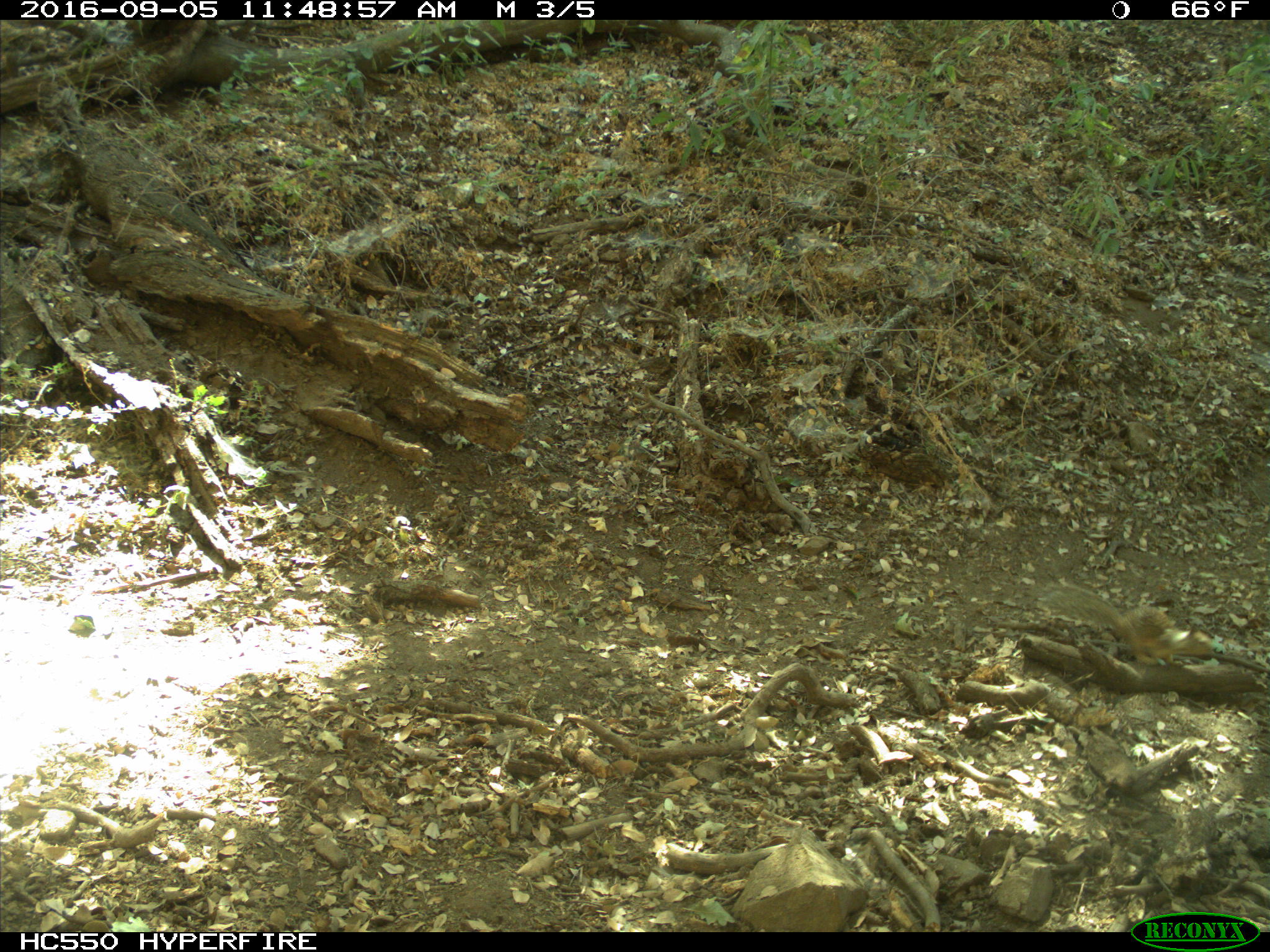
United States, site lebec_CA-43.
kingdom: Animalia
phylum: Chordata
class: Mammalia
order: Rodentia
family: Sciuridae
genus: Otospermophilus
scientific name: Otospermophilus beecheyi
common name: california ground squirrel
Otospermophilus beecheyi (california ground squirrel).